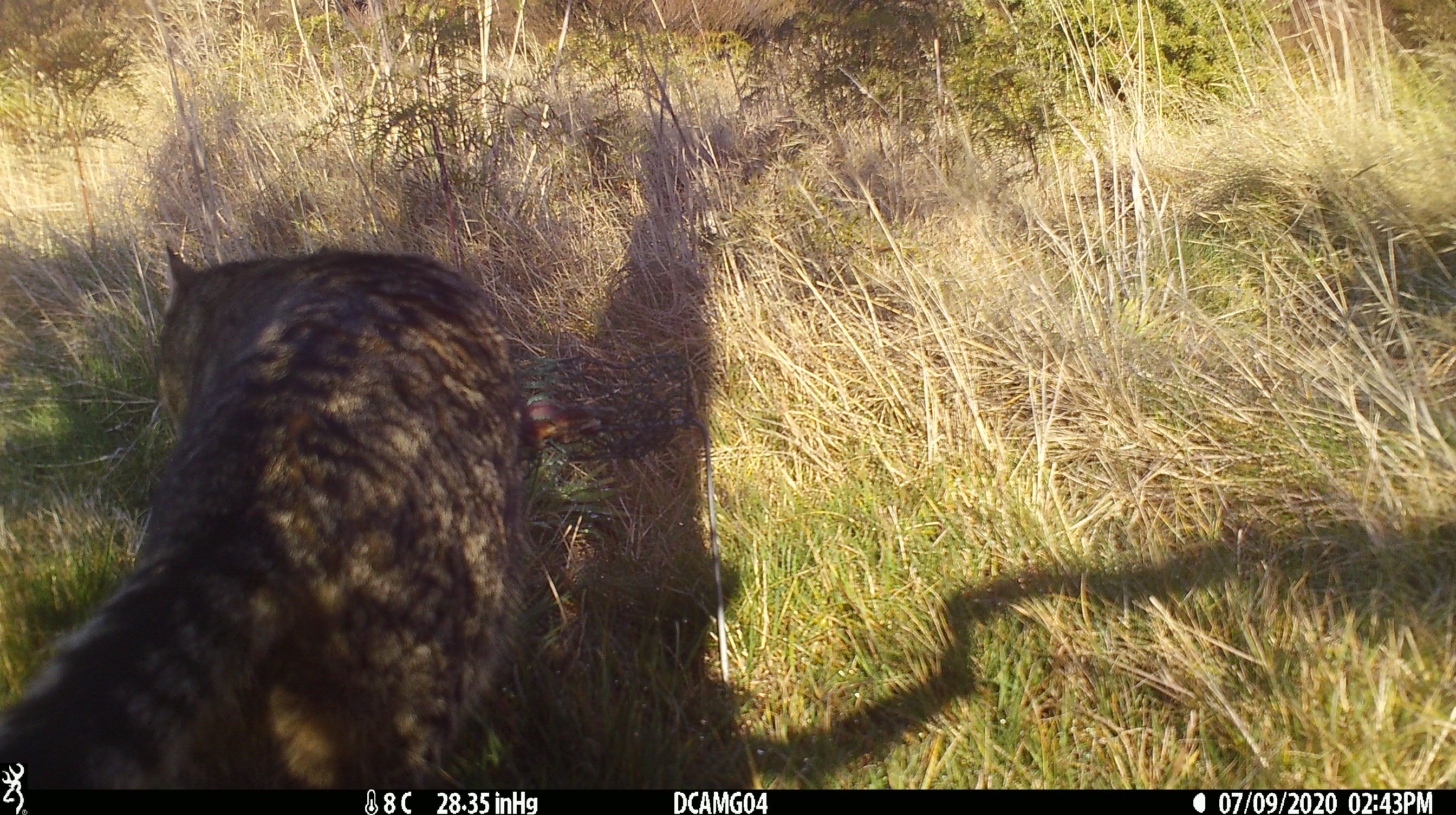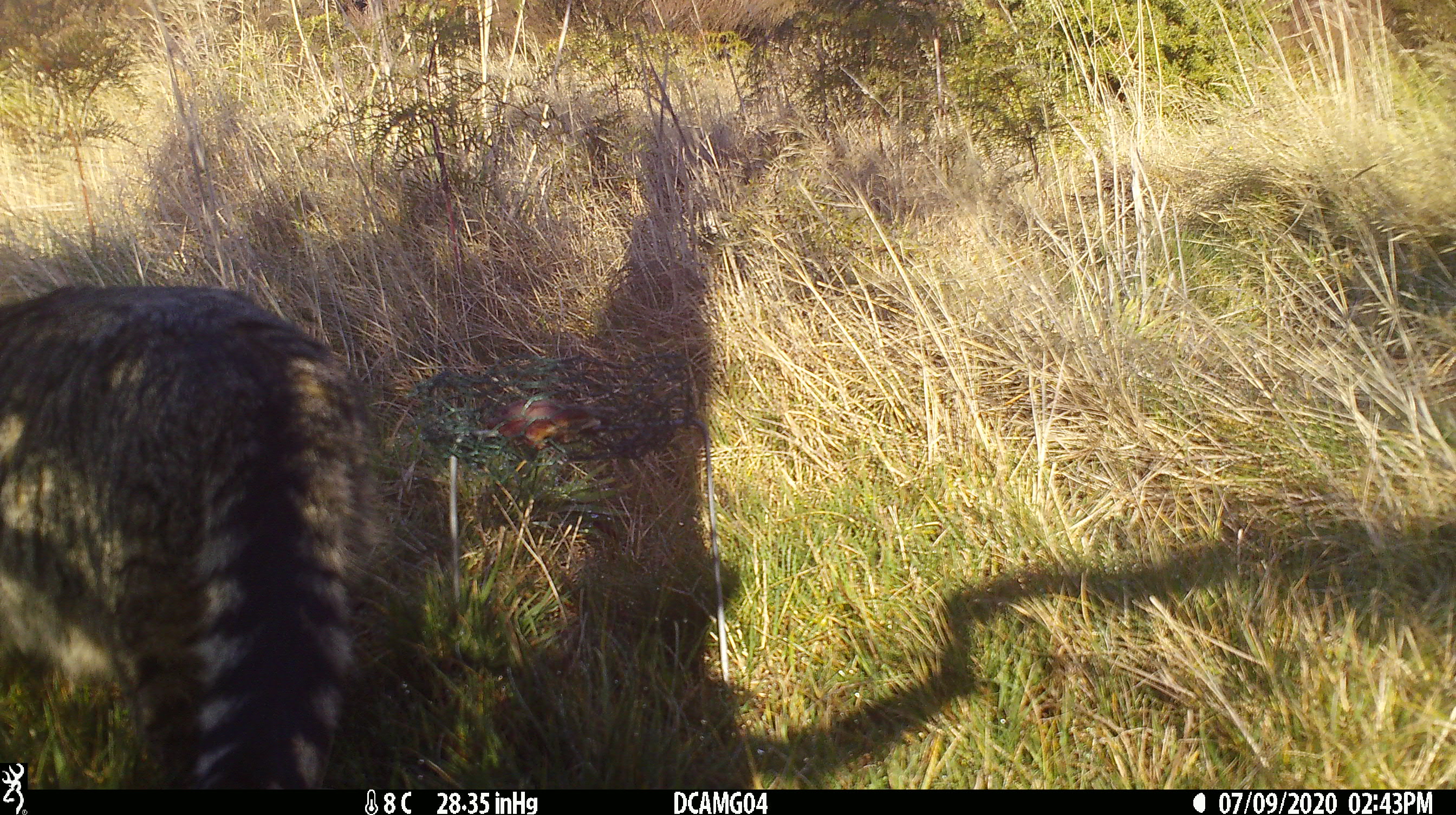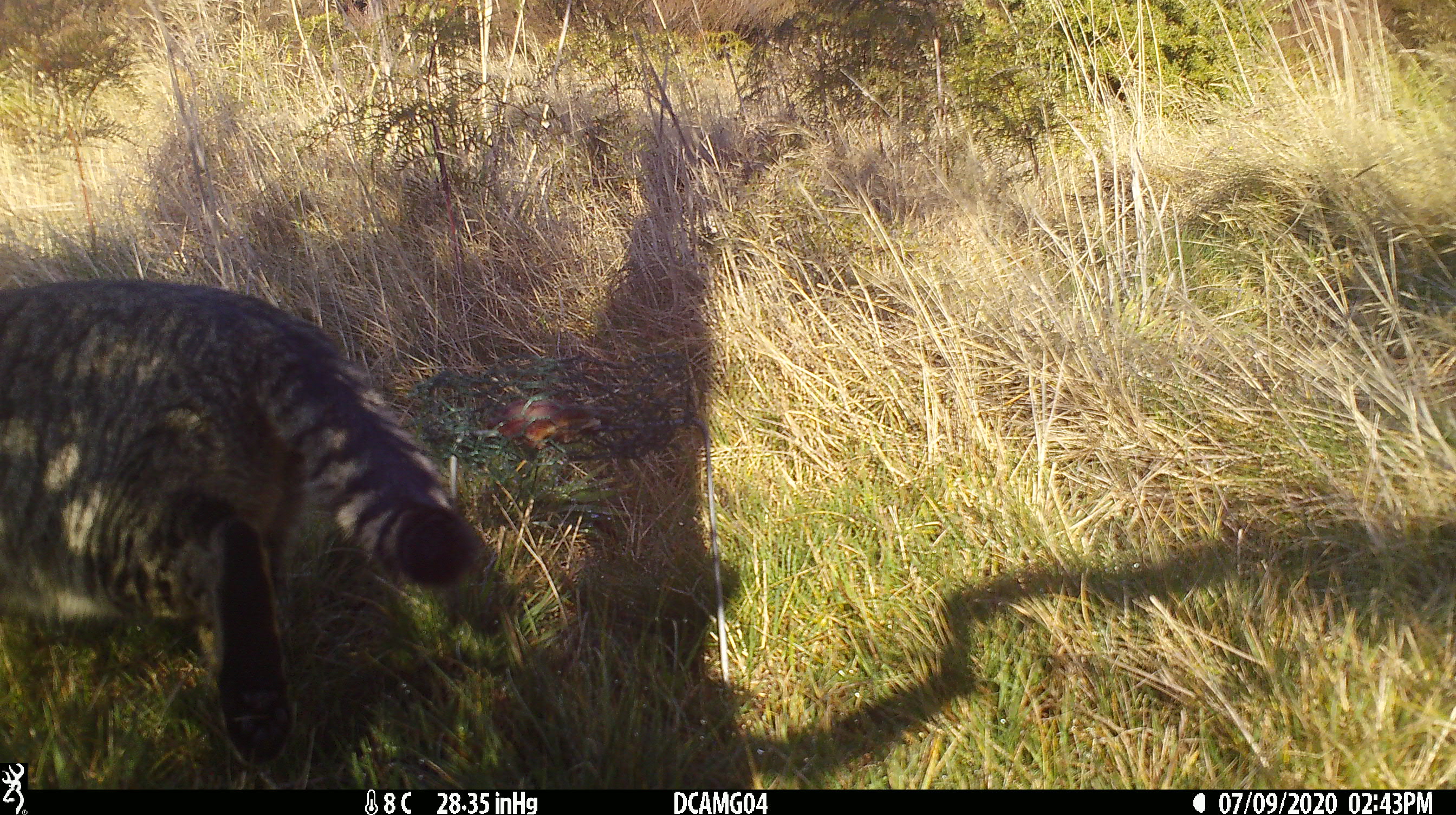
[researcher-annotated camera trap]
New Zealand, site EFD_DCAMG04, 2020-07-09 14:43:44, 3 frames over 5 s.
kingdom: Animalia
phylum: Chordata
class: Mammalia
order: Carnivora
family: Felidae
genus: Felis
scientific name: Felis catus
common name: domestic cat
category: cat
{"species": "cat (domestic cat) (Felis catus)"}